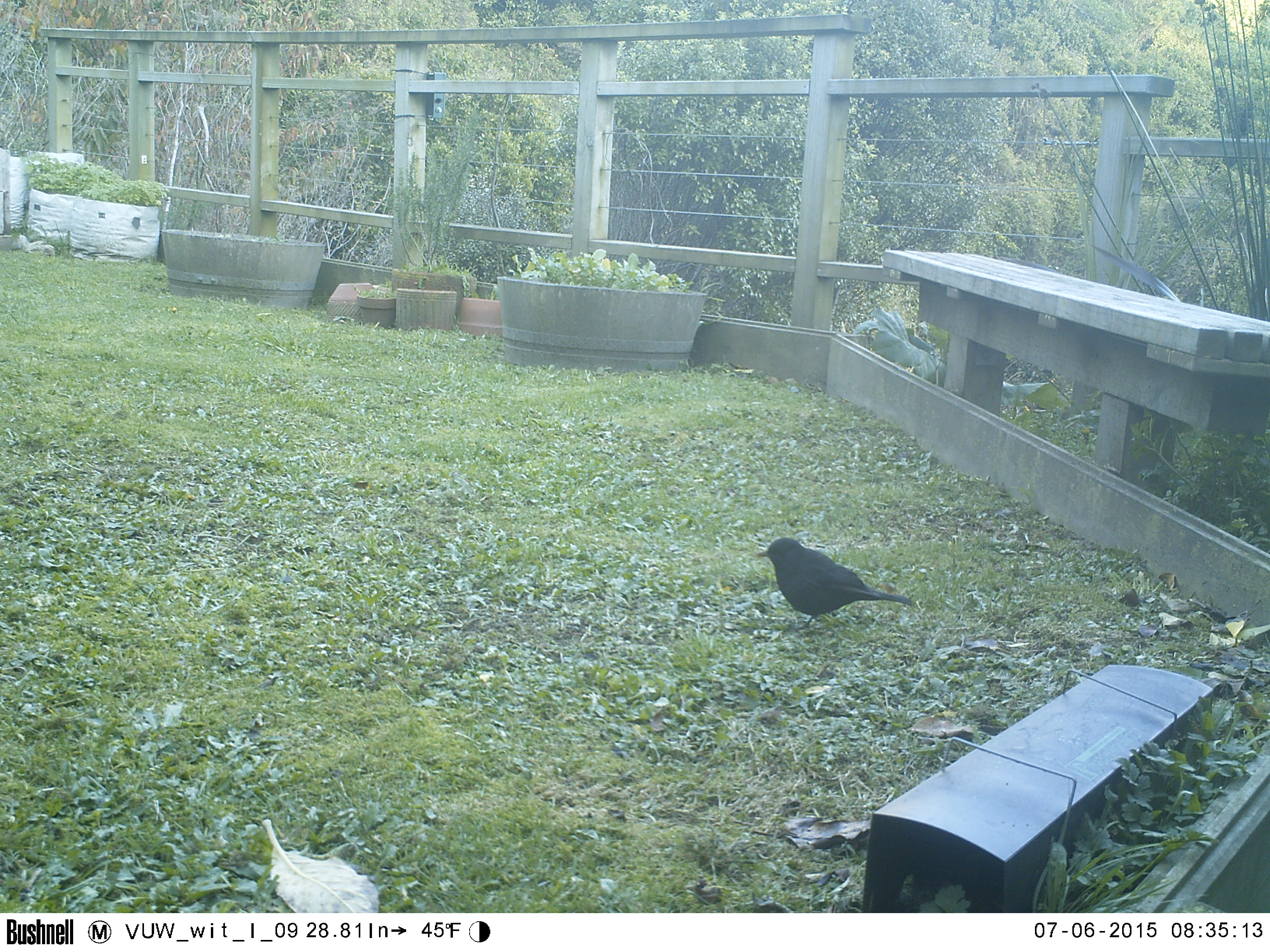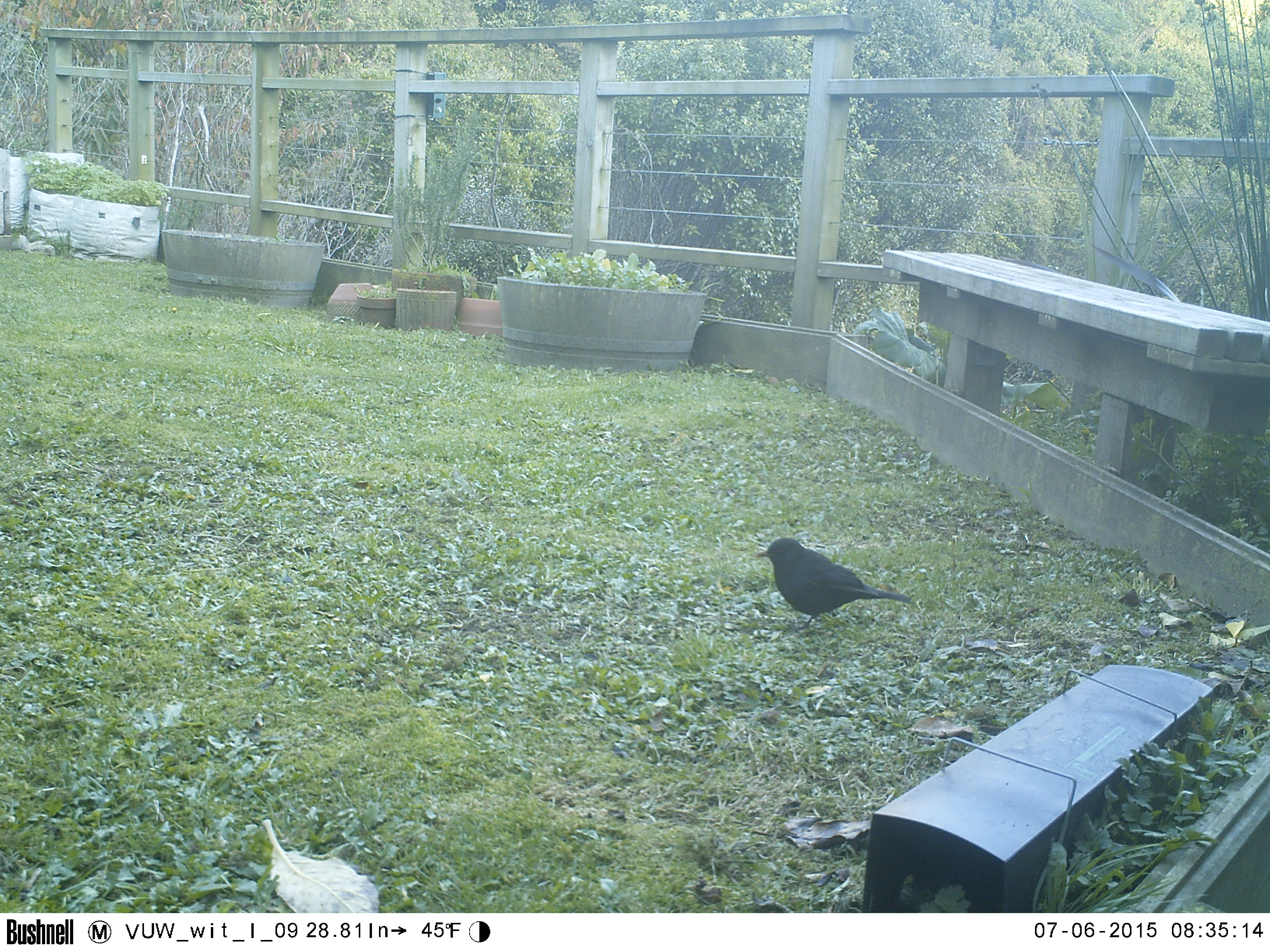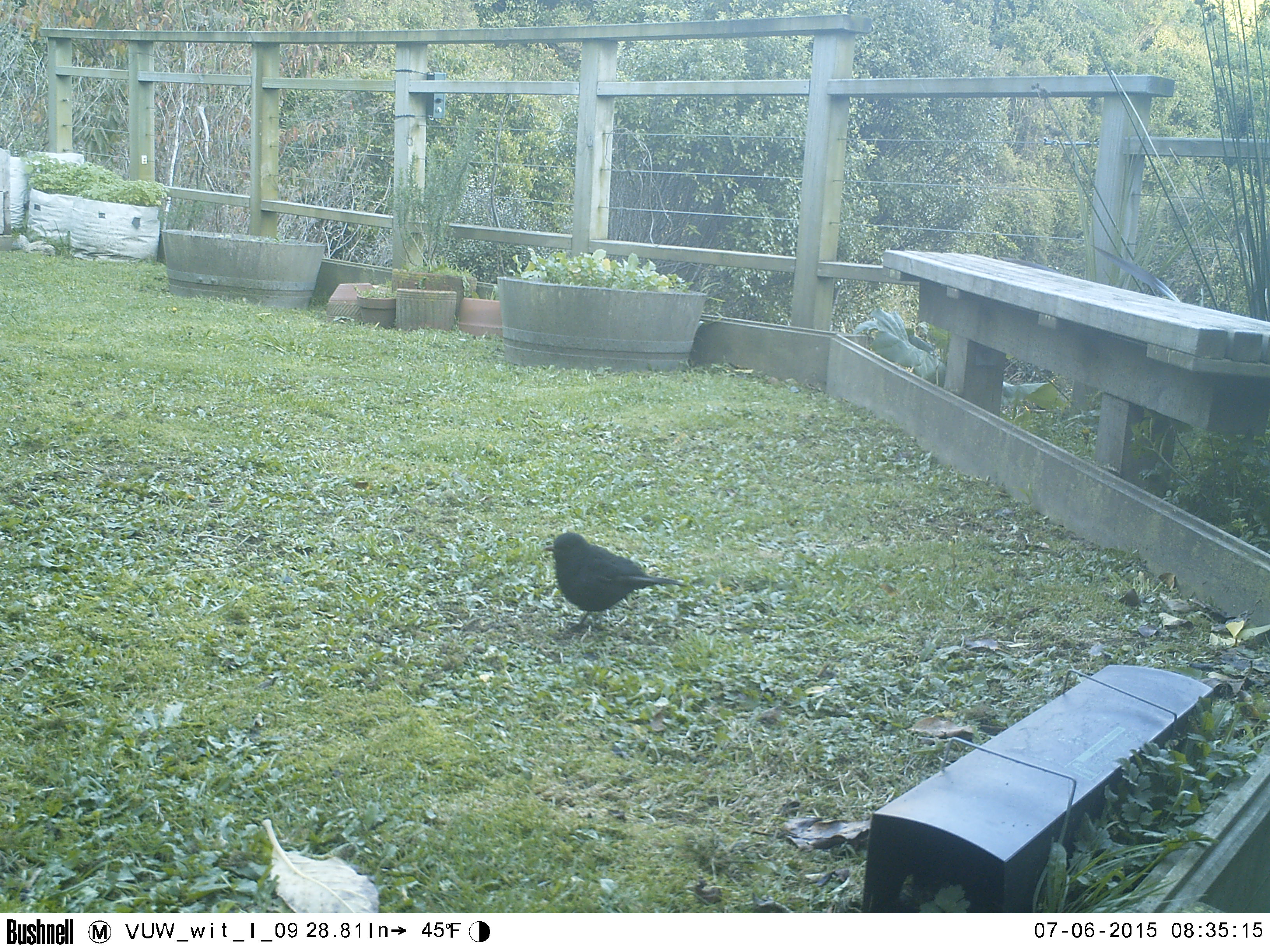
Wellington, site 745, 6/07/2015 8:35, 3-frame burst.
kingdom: Animalia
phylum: Chordata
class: Aves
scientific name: Aves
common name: bird